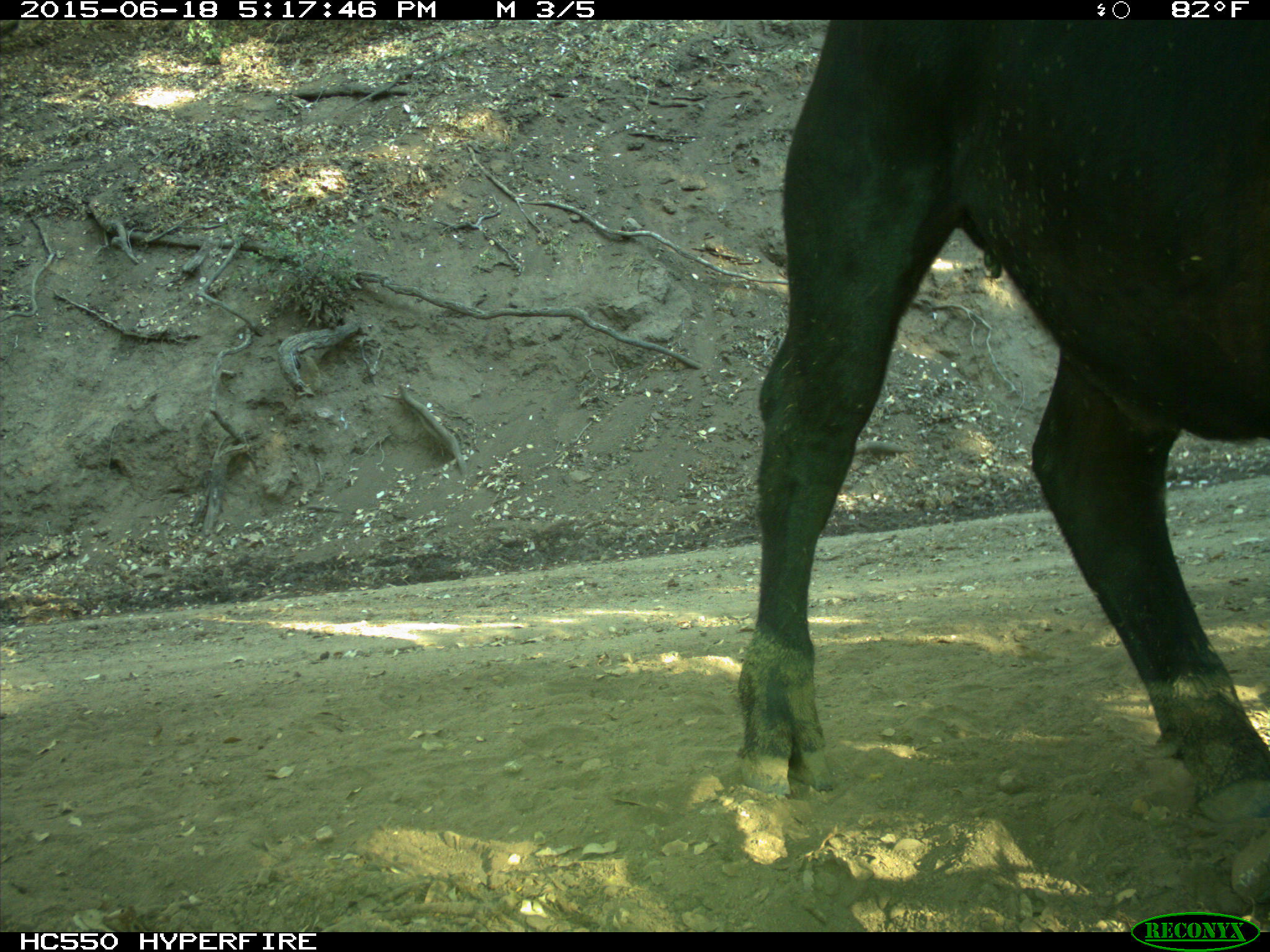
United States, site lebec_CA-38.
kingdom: Animalia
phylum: Chordata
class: Mammalia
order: Artiodactyla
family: Bovidae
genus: Bos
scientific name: Bos taurus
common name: domestic cow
Bos taurus (domestic cow).